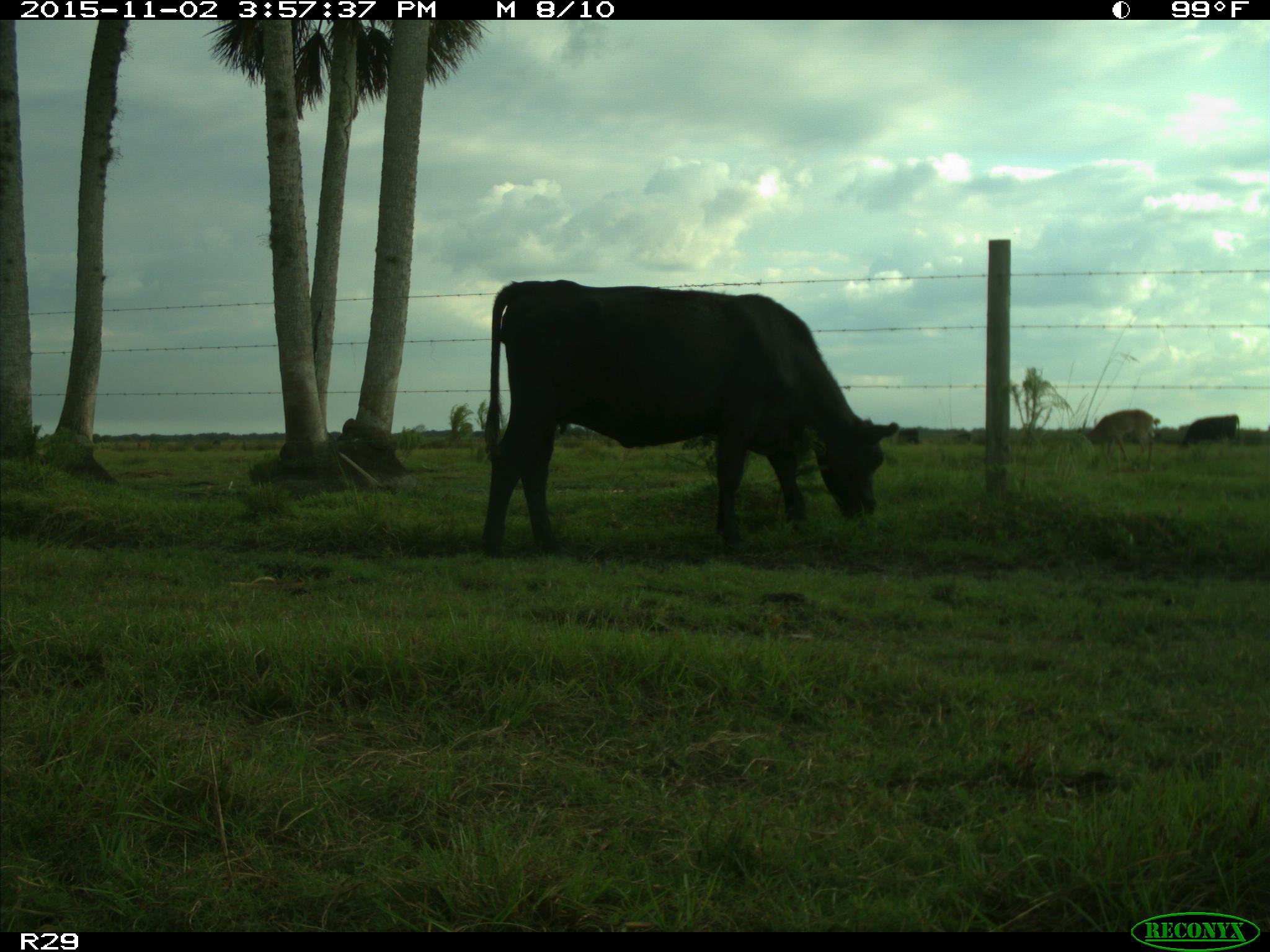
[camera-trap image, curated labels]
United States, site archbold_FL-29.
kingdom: Animalia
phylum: Chordata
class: Mammalia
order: Artiodactyla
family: Bovidae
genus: Bos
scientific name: Bos taurus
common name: domestic cow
Bos taurus (domestic cow).